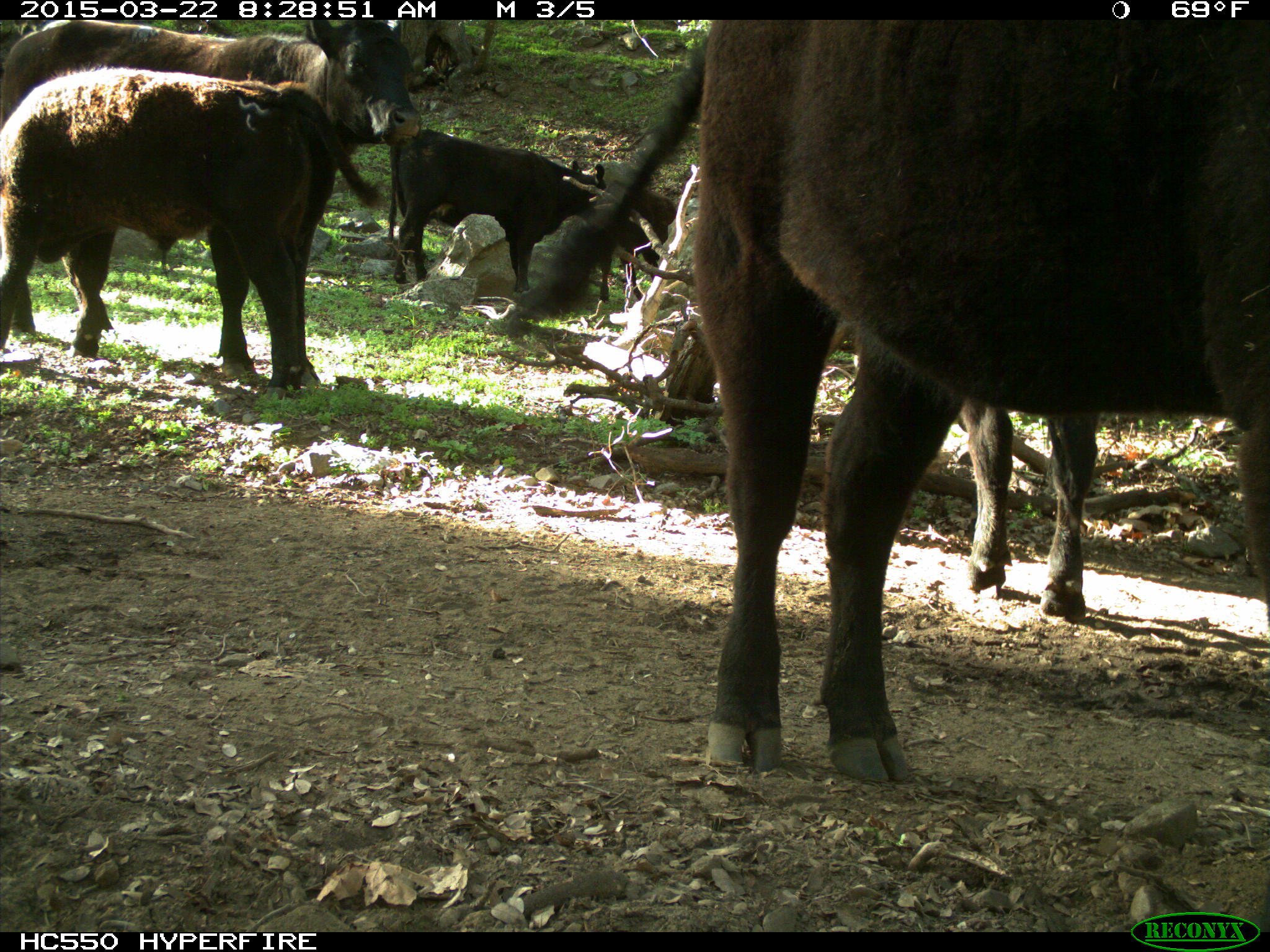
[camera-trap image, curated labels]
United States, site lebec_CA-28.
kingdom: Animalia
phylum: Chordata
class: Mammalia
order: Artiodactyla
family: Bovidae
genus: Bos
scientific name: Bos taurus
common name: domestic cow